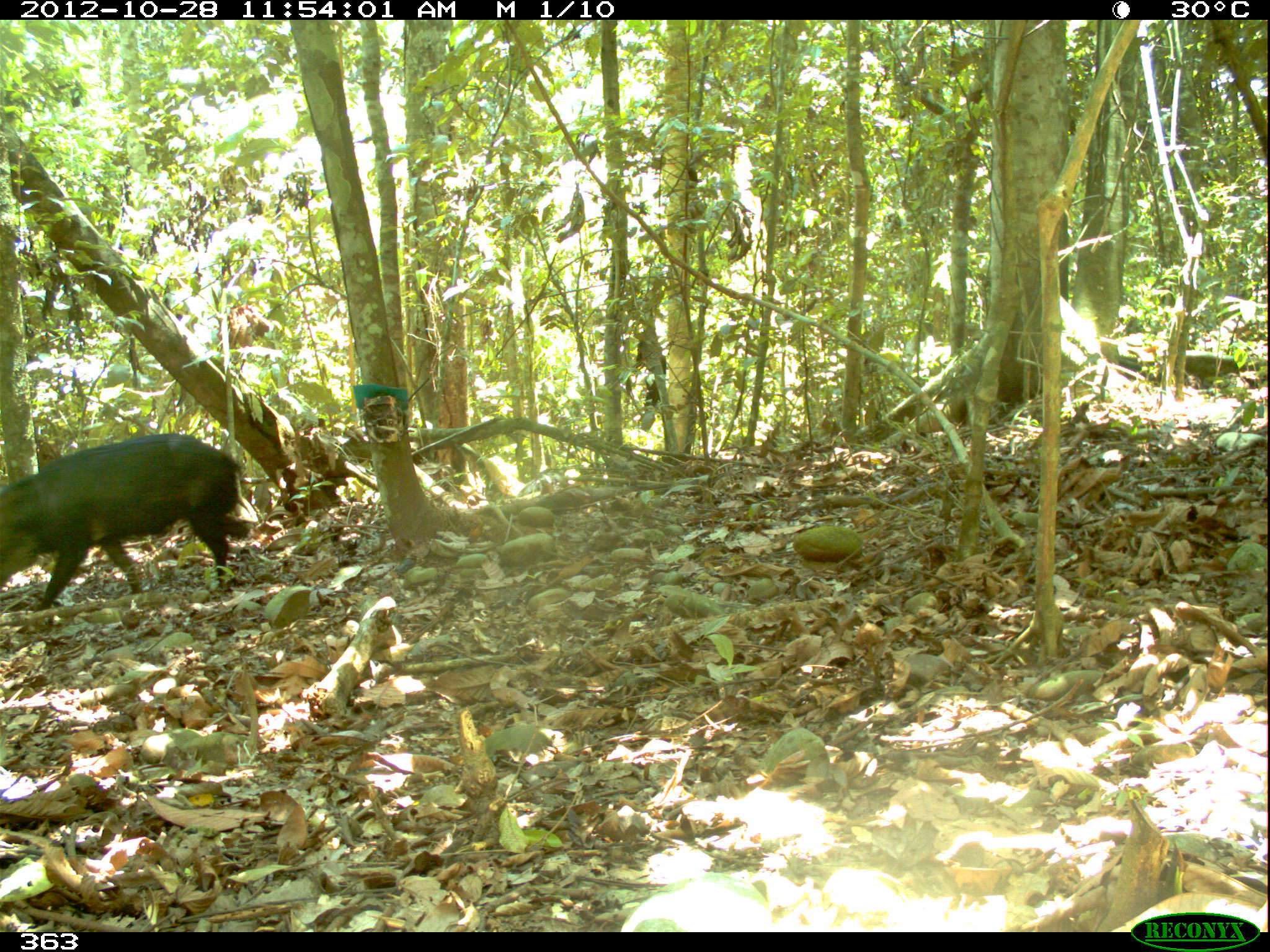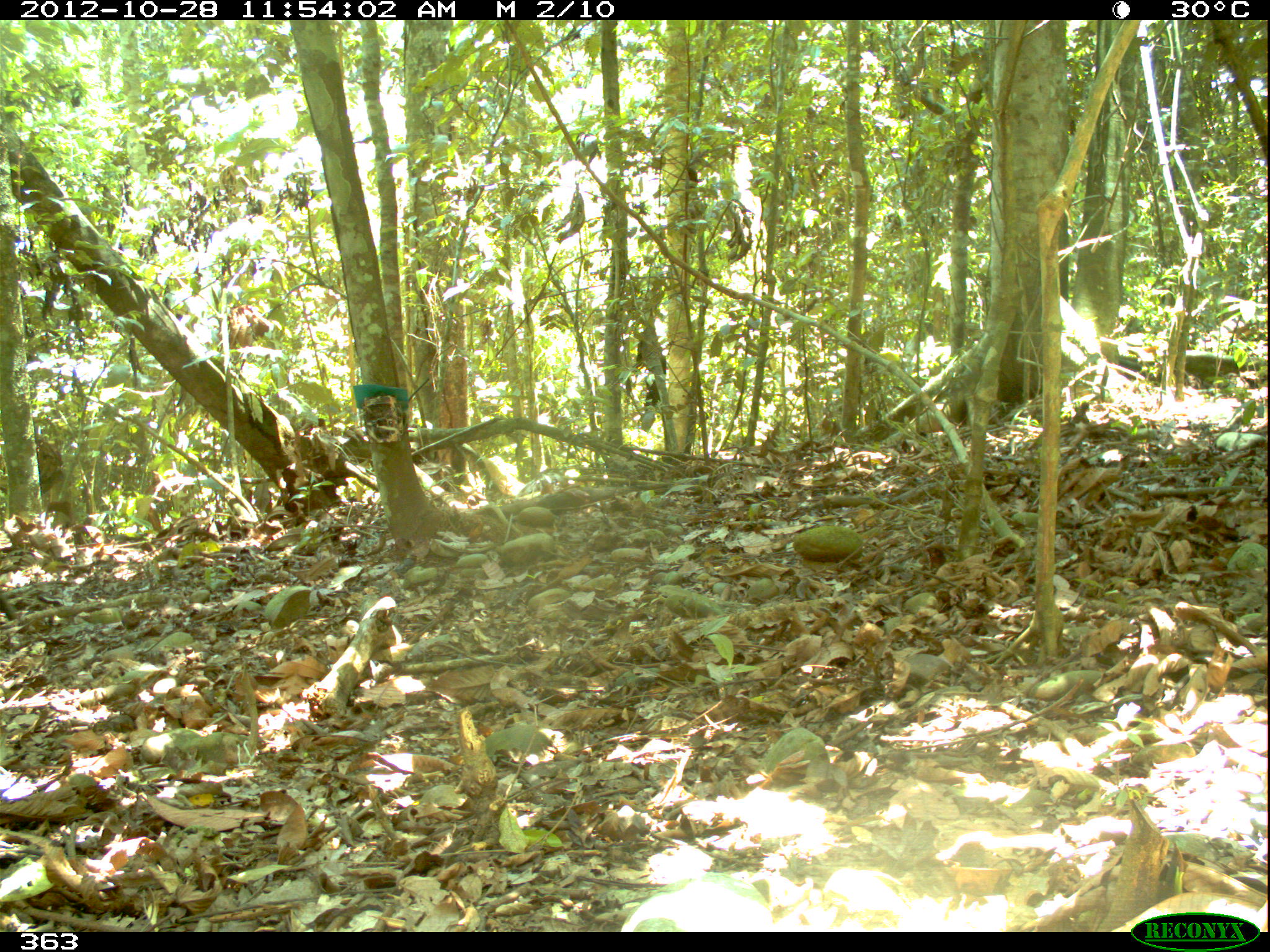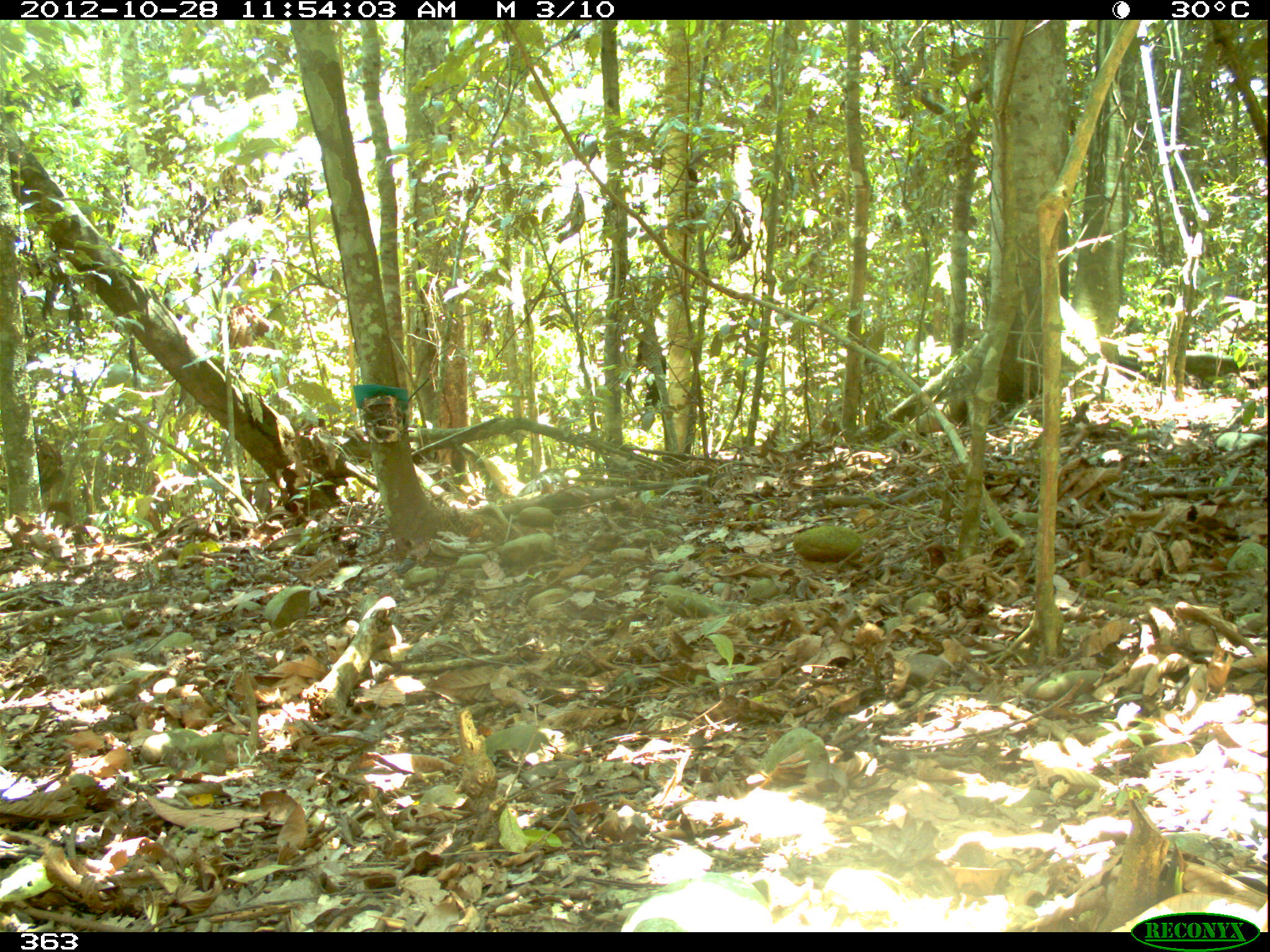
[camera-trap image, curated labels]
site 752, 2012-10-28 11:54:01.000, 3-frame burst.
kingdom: Animalia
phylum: Chordata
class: Mammalia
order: Artiodactyla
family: Tayassuidae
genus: Tayassu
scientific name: Tayassu pecari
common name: white-lipped peccary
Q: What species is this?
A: Tayassu pecari (white-lipped peccary).